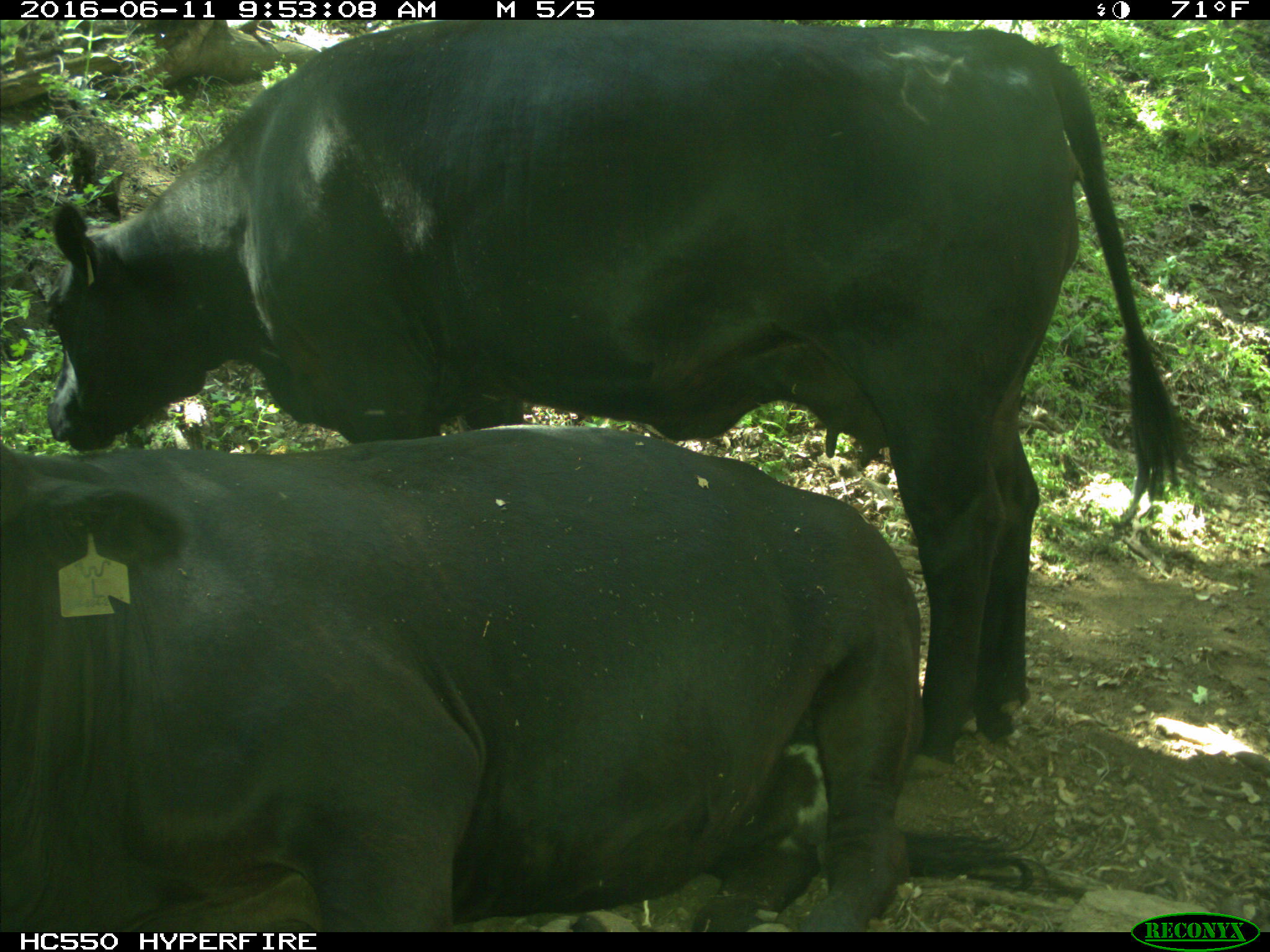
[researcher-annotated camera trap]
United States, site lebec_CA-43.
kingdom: Animalia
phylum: Chordata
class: Mammalia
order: Artiodactyla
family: Bovidae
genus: Bos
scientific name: Bos taurus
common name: domestic cow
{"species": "Bos taurus (domestic cow)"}